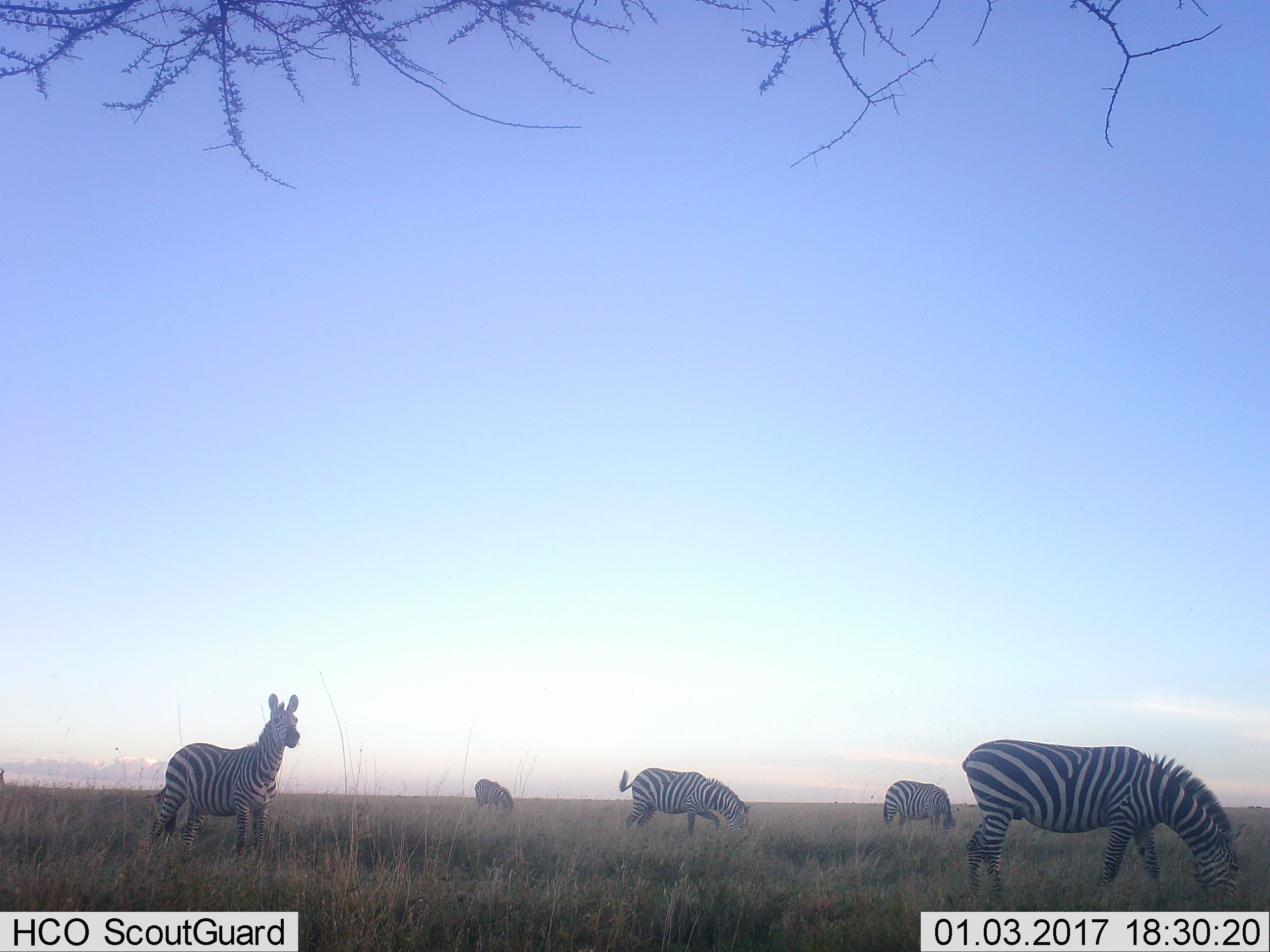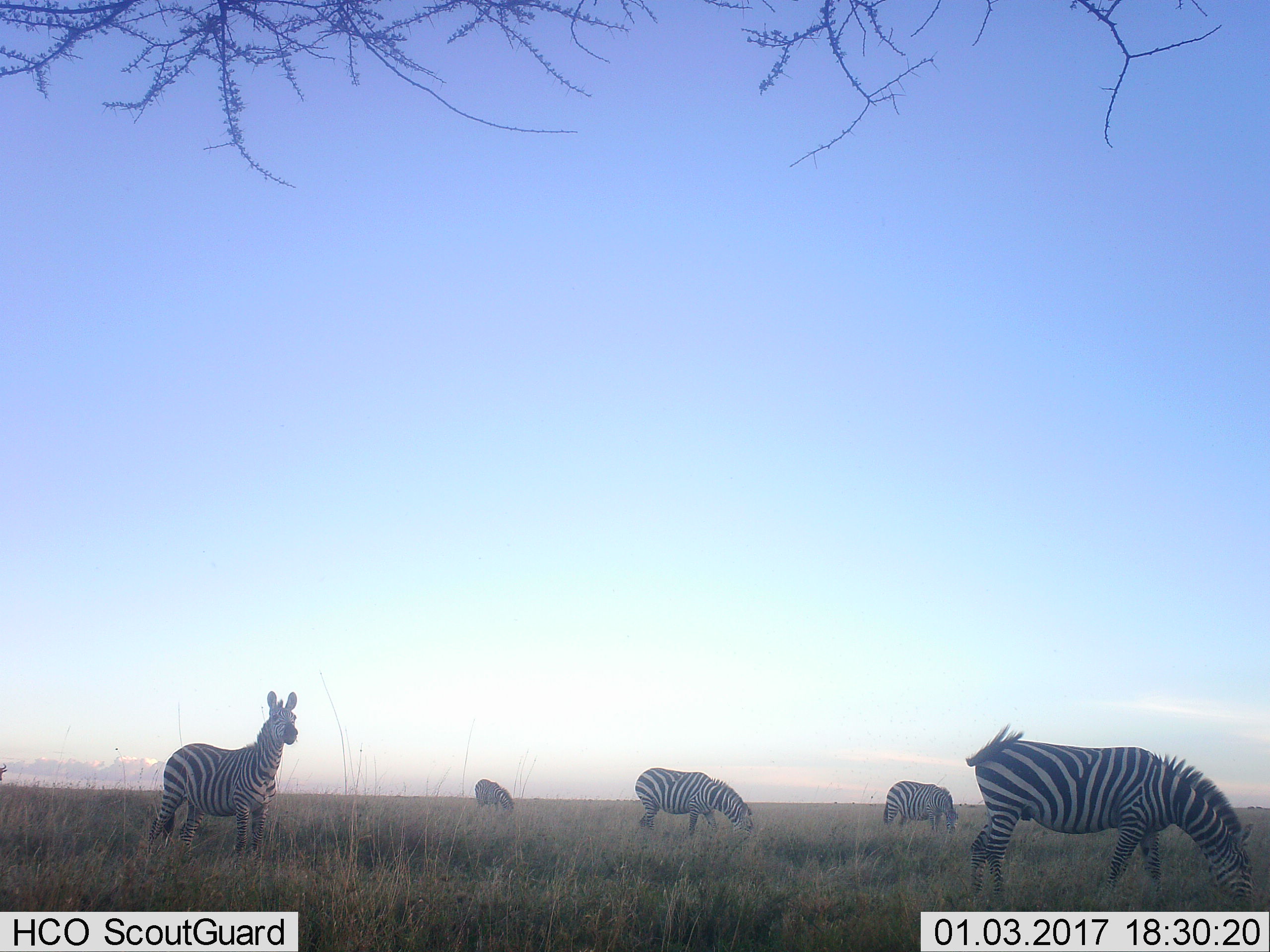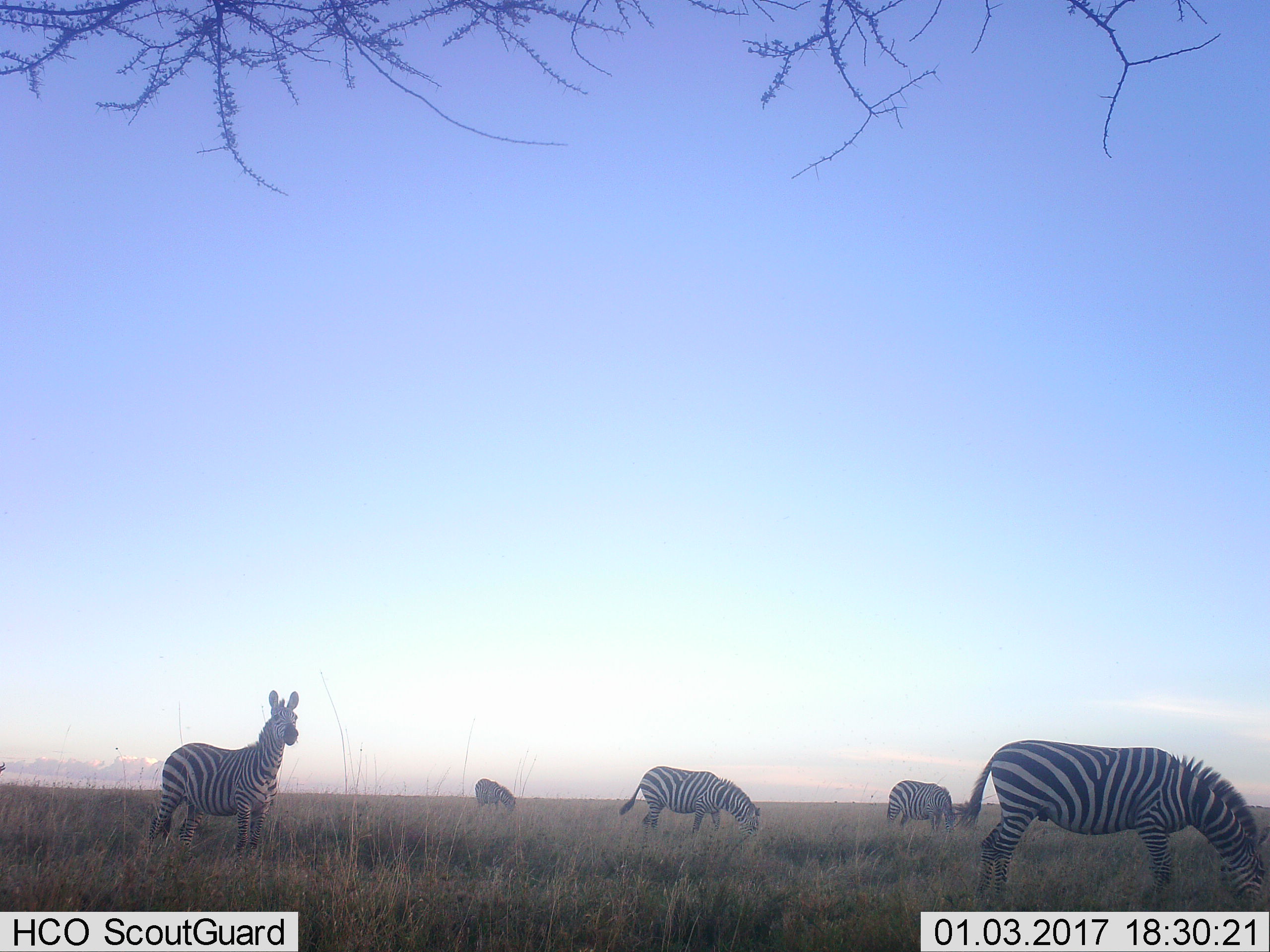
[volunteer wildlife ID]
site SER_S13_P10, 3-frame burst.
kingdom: Animalia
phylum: Chordata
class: Mammalia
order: Perissodactyla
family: Equidae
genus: Equus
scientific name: Equus quagga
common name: plains zebra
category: zebraplains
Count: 5.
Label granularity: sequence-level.